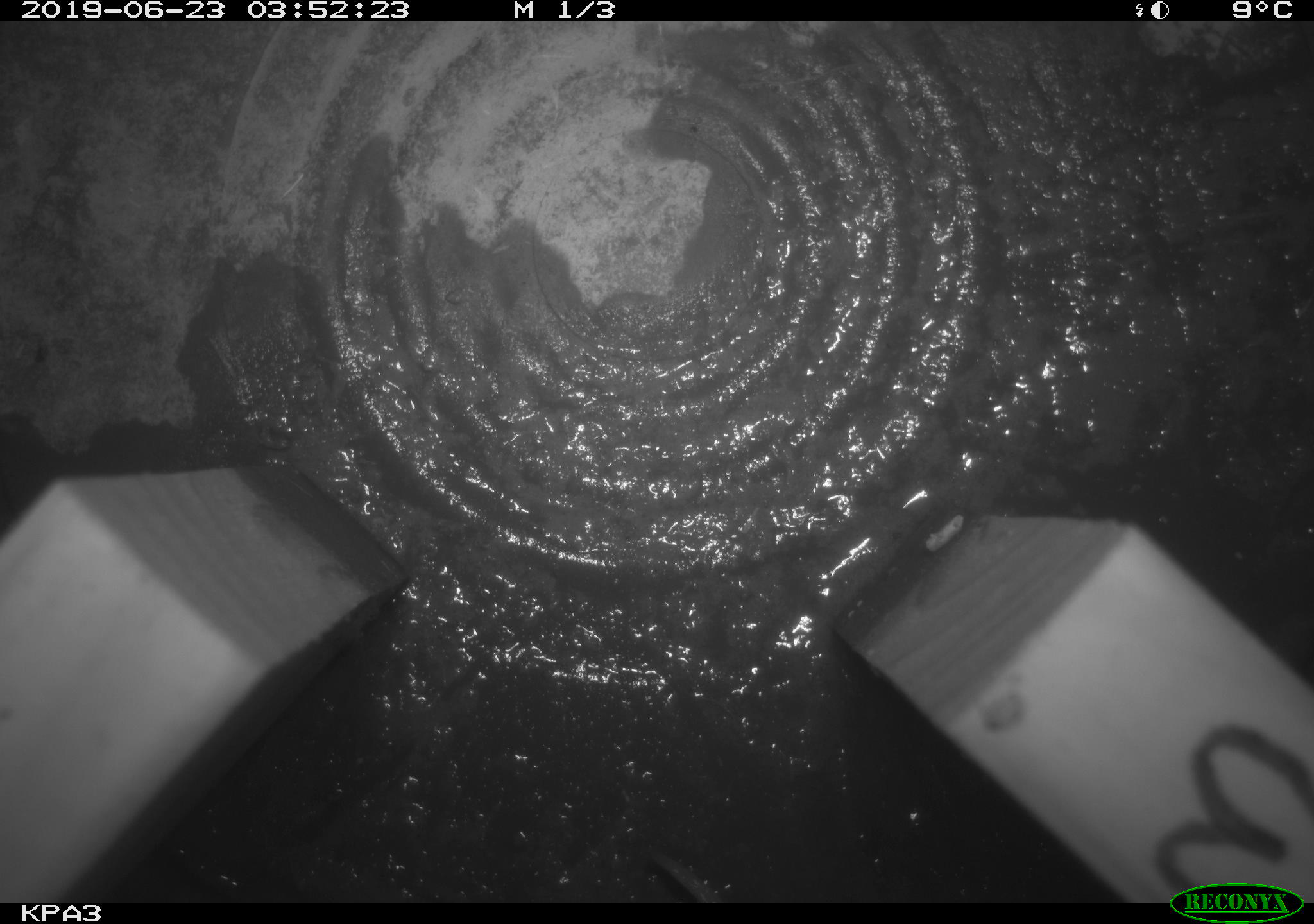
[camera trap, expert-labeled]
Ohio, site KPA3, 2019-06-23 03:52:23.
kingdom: Animalia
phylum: Chordata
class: Mammalia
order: Rodentia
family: Cricetidae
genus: Peromyscus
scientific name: Peromyscus leucopus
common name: white-footed mouse